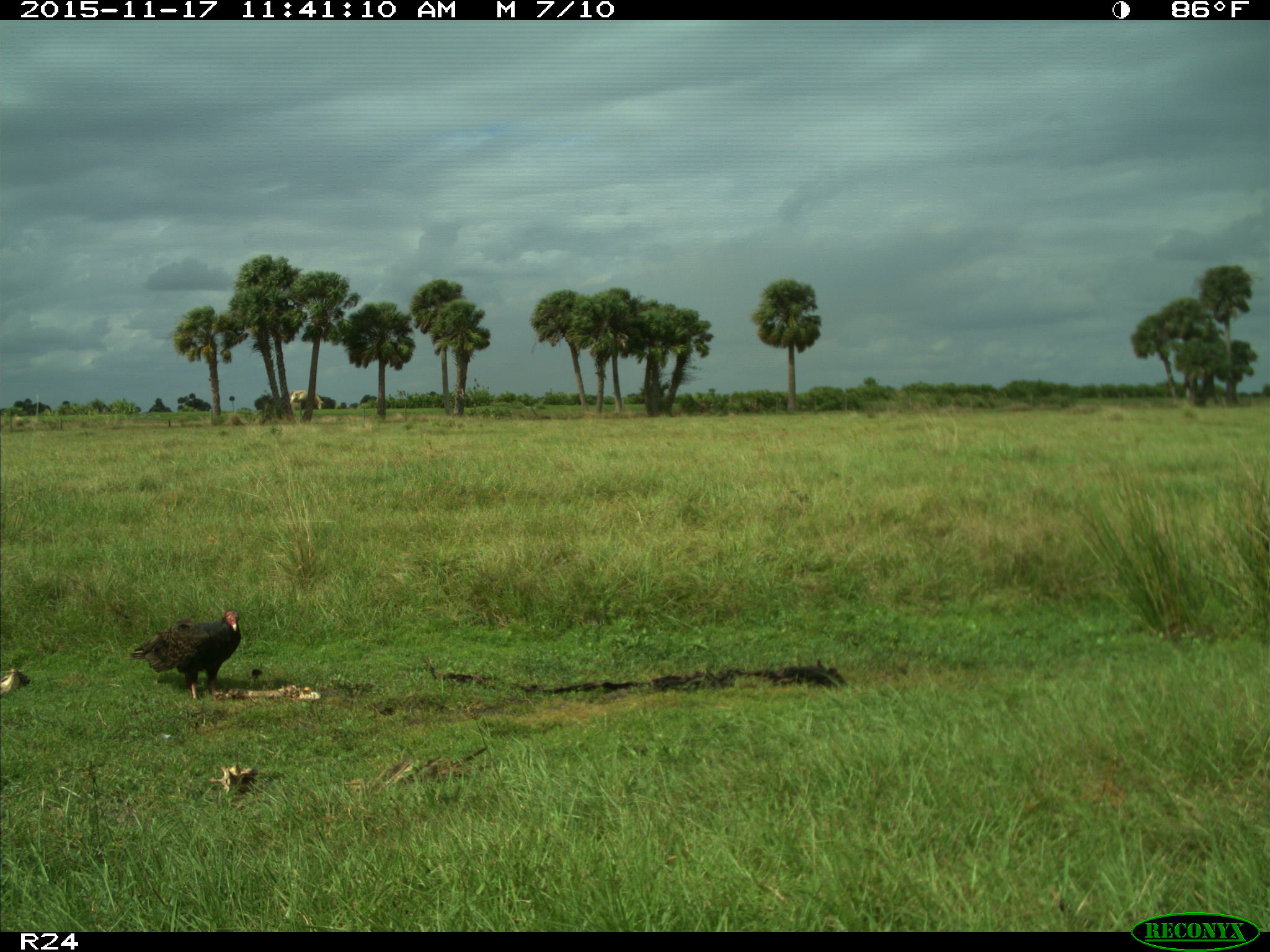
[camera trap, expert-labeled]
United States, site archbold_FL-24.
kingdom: Animalia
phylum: Chordata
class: Aves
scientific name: Aves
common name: birds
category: unidentified bird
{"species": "unidentified bird (birds) (Aves)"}